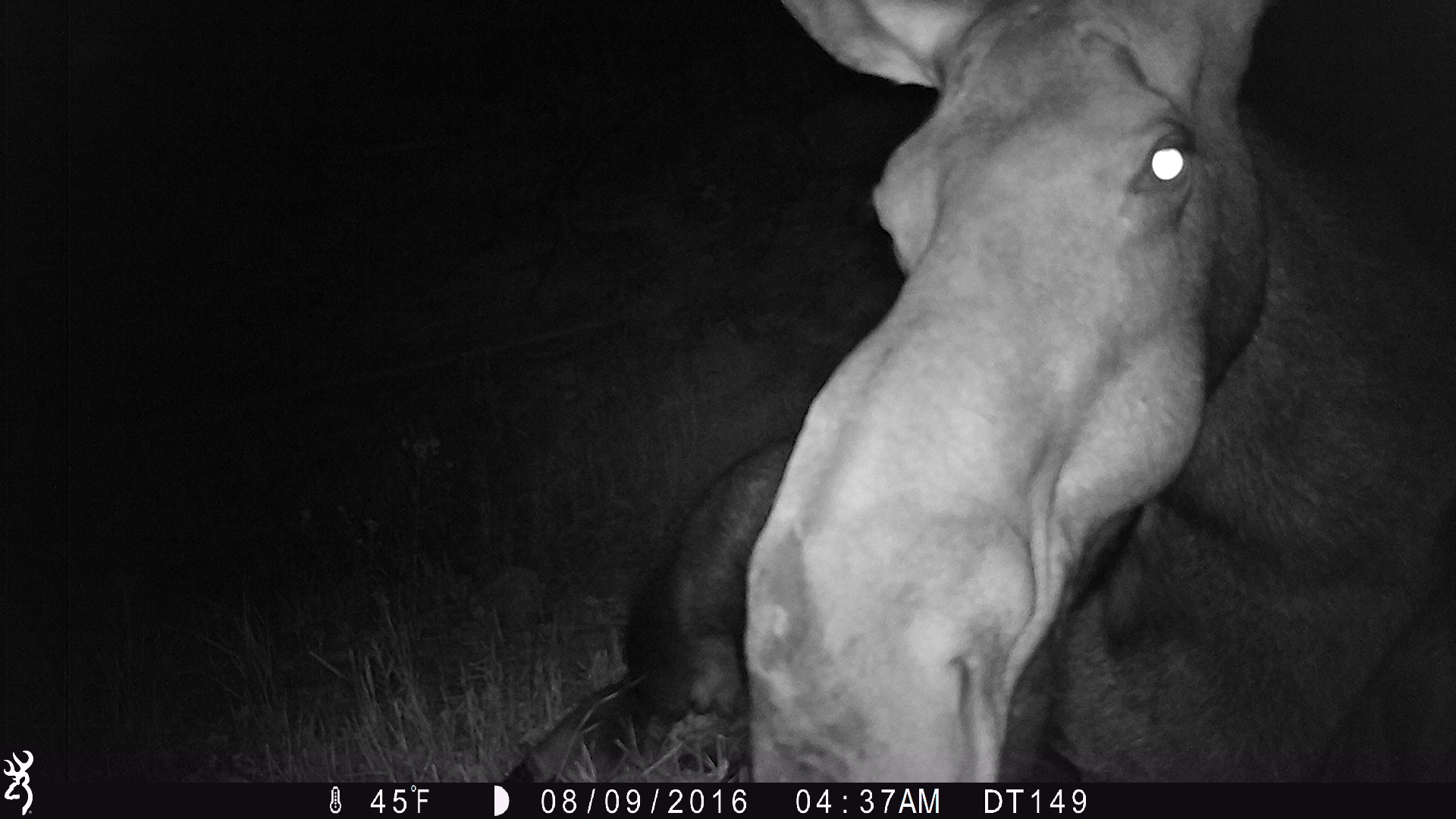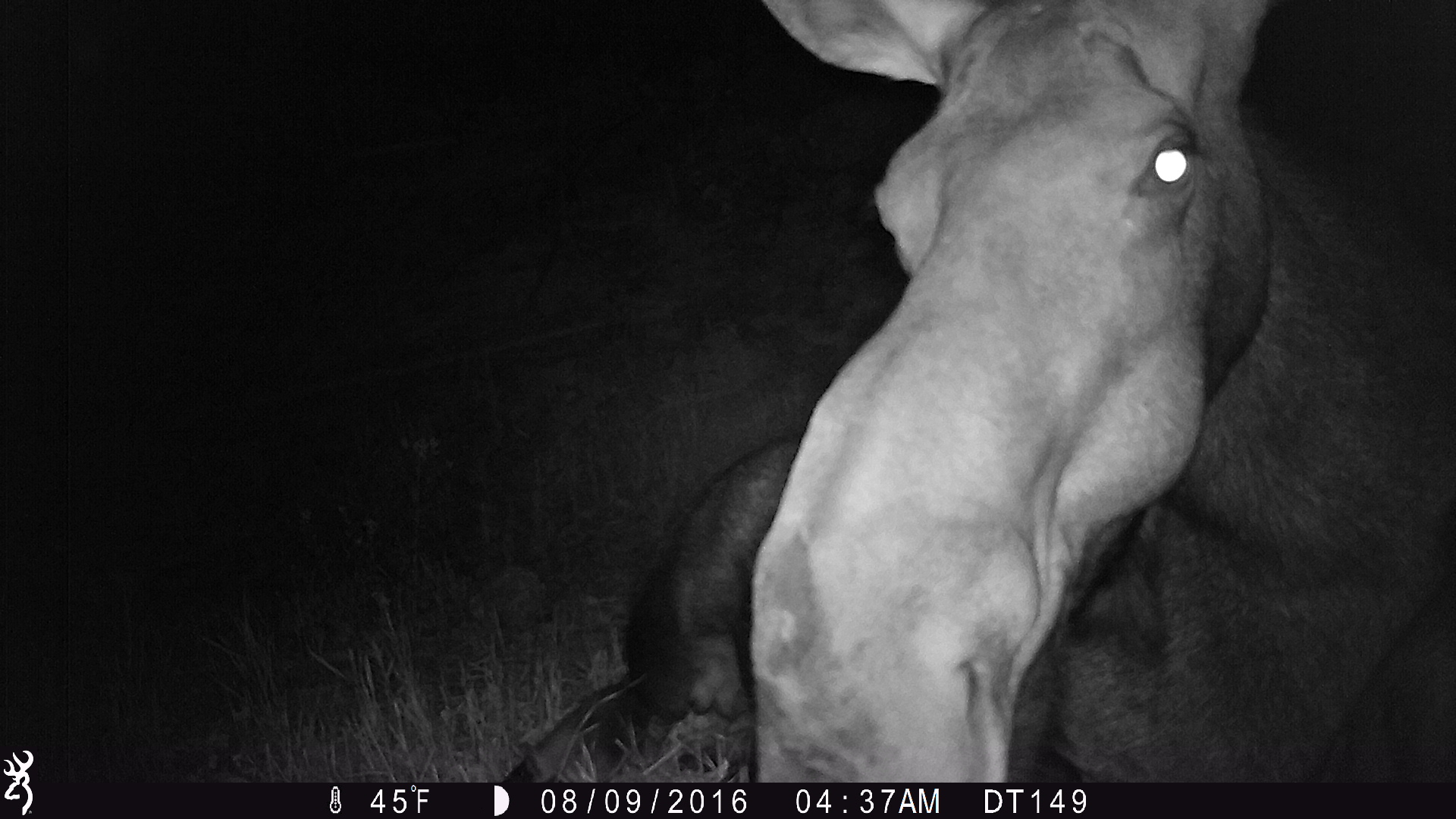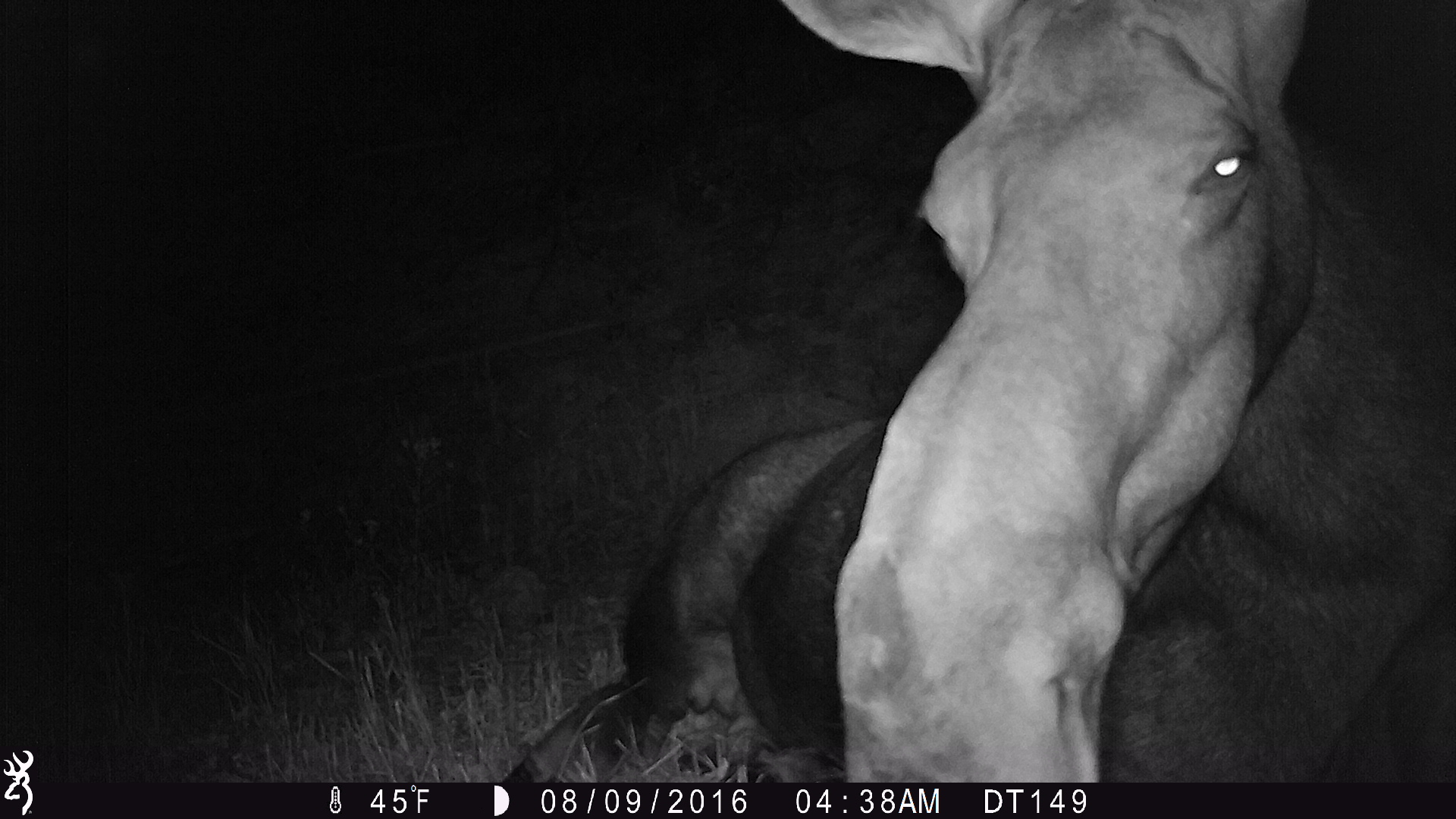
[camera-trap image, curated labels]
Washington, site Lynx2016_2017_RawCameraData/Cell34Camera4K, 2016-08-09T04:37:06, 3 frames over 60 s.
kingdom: Animalia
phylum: Chordata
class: Mammalia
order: Artiodactyla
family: Cervidae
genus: Alces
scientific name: Alces alces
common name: moose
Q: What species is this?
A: Alces alces (moose).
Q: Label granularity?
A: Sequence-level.